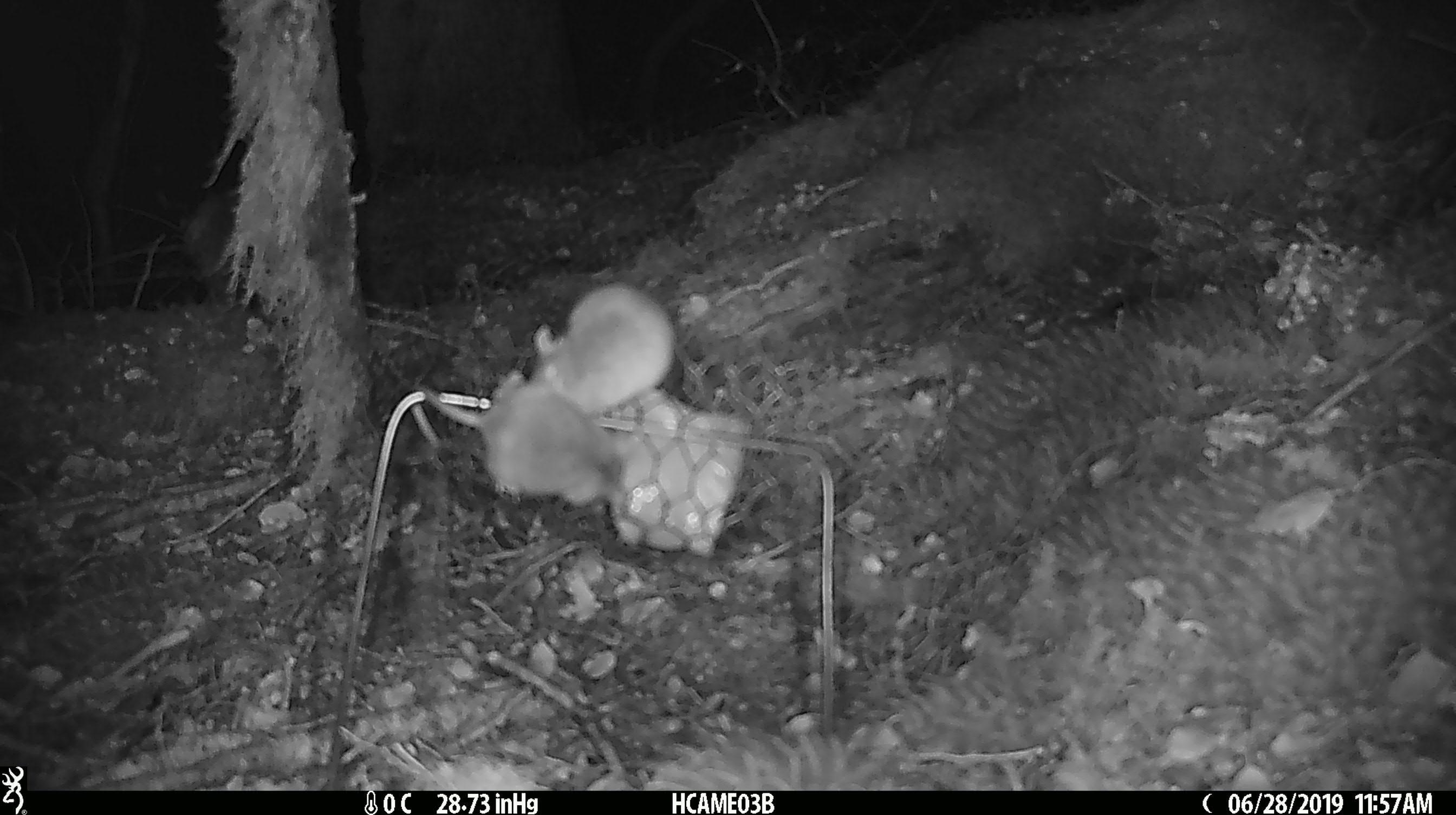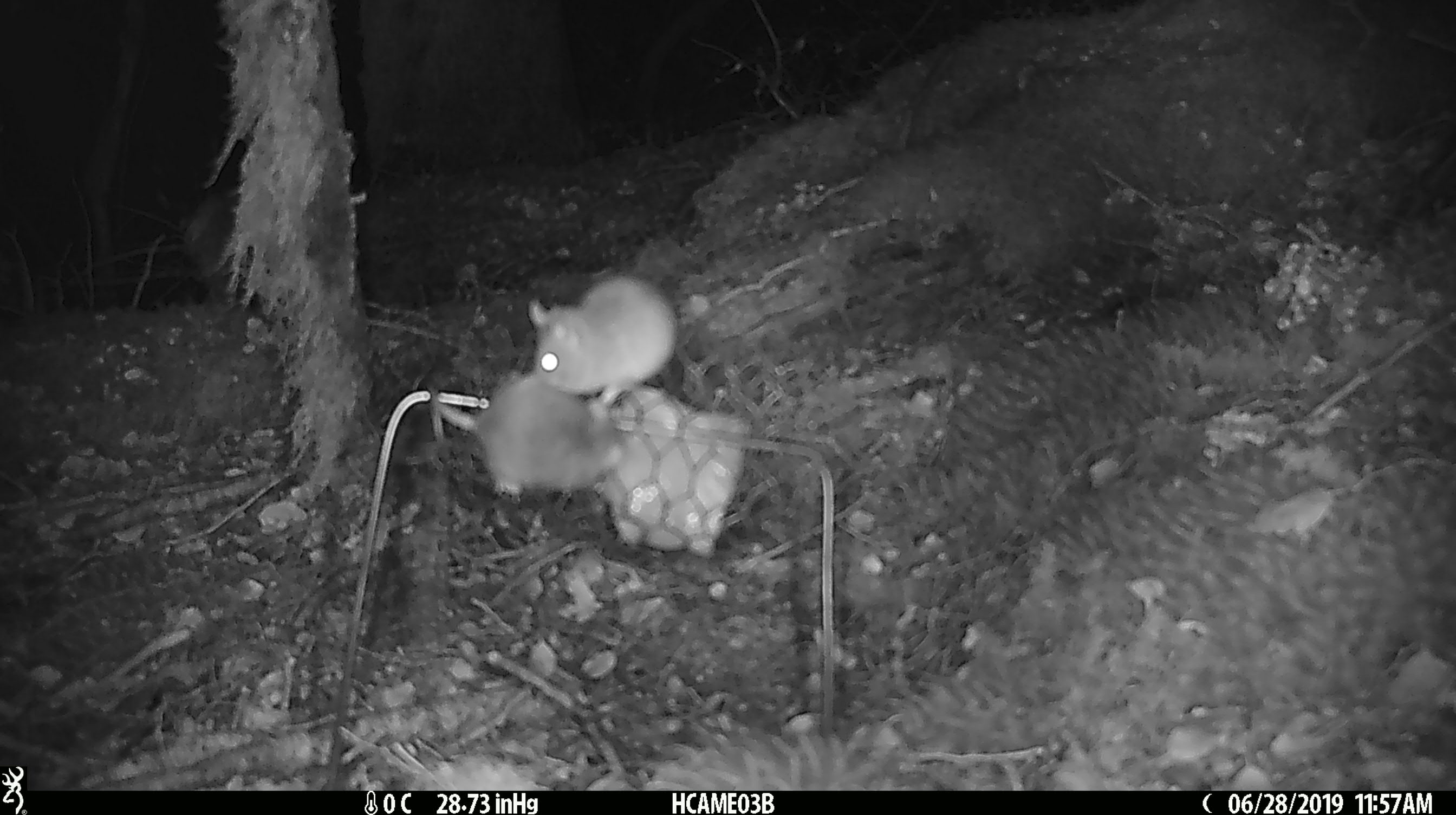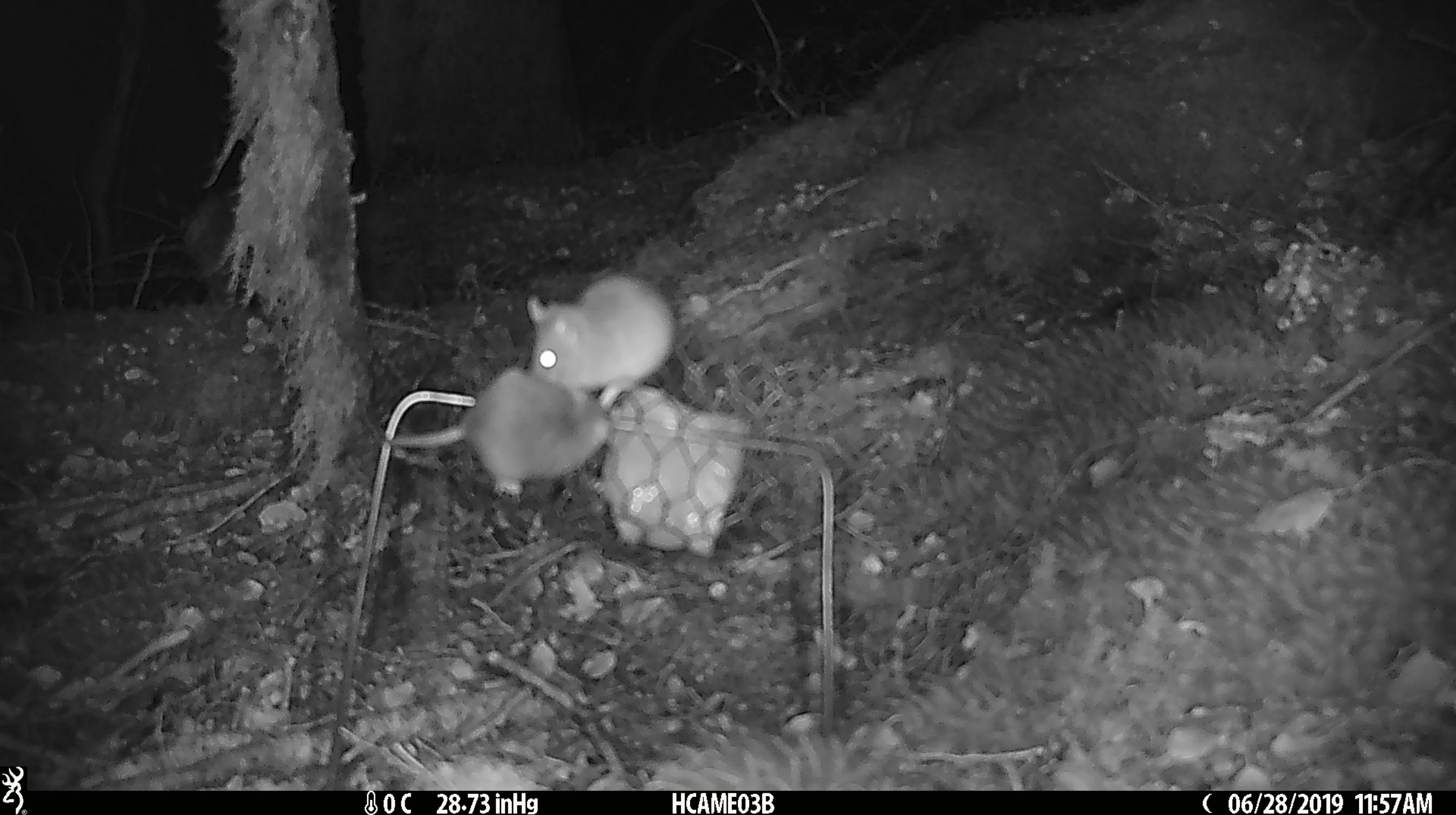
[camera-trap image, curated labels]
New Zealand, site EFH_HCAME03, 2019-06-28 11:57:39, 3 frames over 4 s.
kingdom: Animalia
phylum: Chordata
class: Mammalia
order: Rodentia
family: Muridae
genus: Mus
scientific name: Mus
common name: mouse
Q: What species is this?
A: Mouse (Mus).